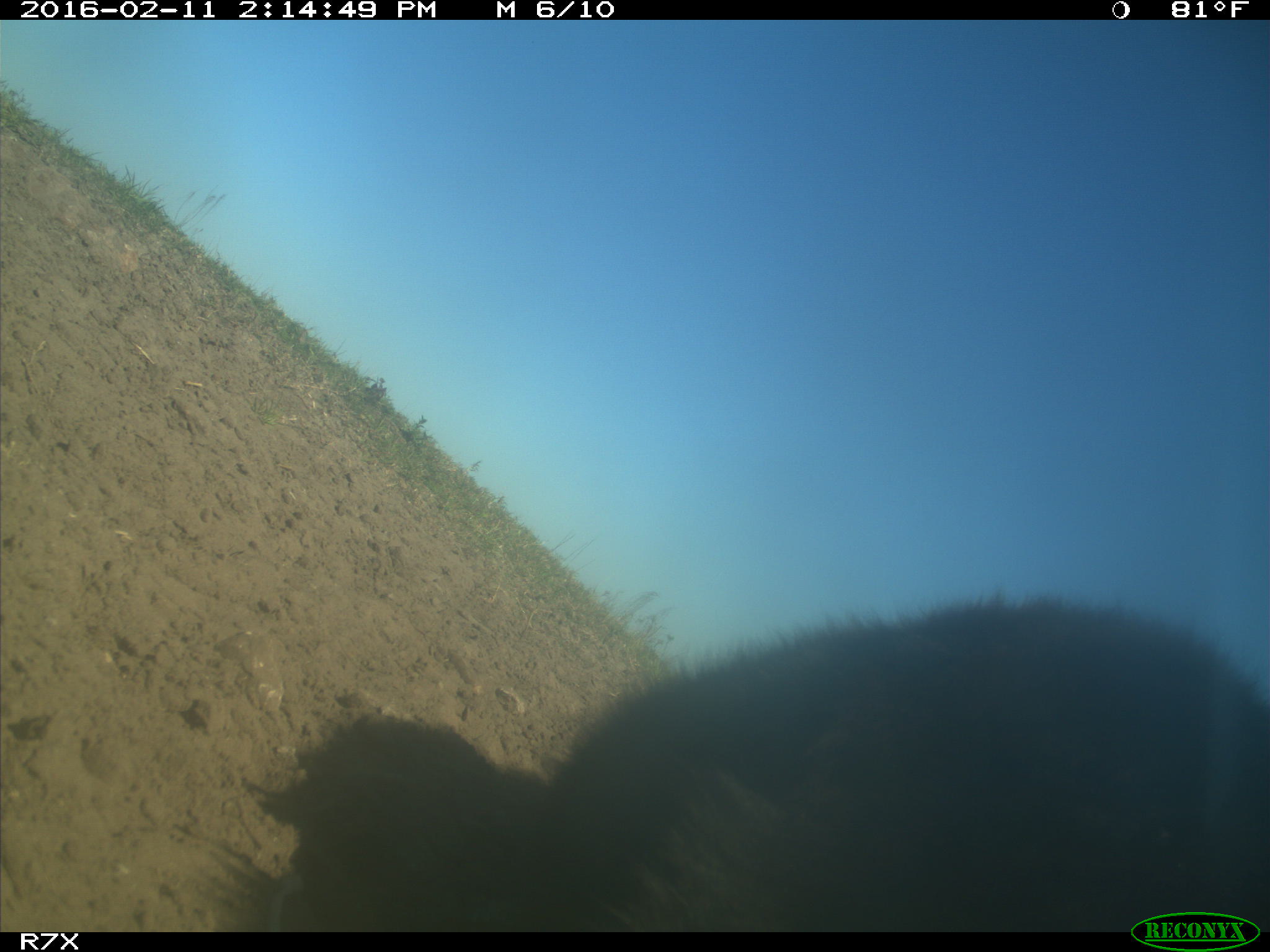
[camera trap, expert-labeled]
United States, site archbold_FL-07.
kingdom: Animalia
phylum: Chordata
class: Mammalia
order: Artiodactyla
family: Bovidae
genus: Bos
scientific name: Bos taurus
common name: domestic cow